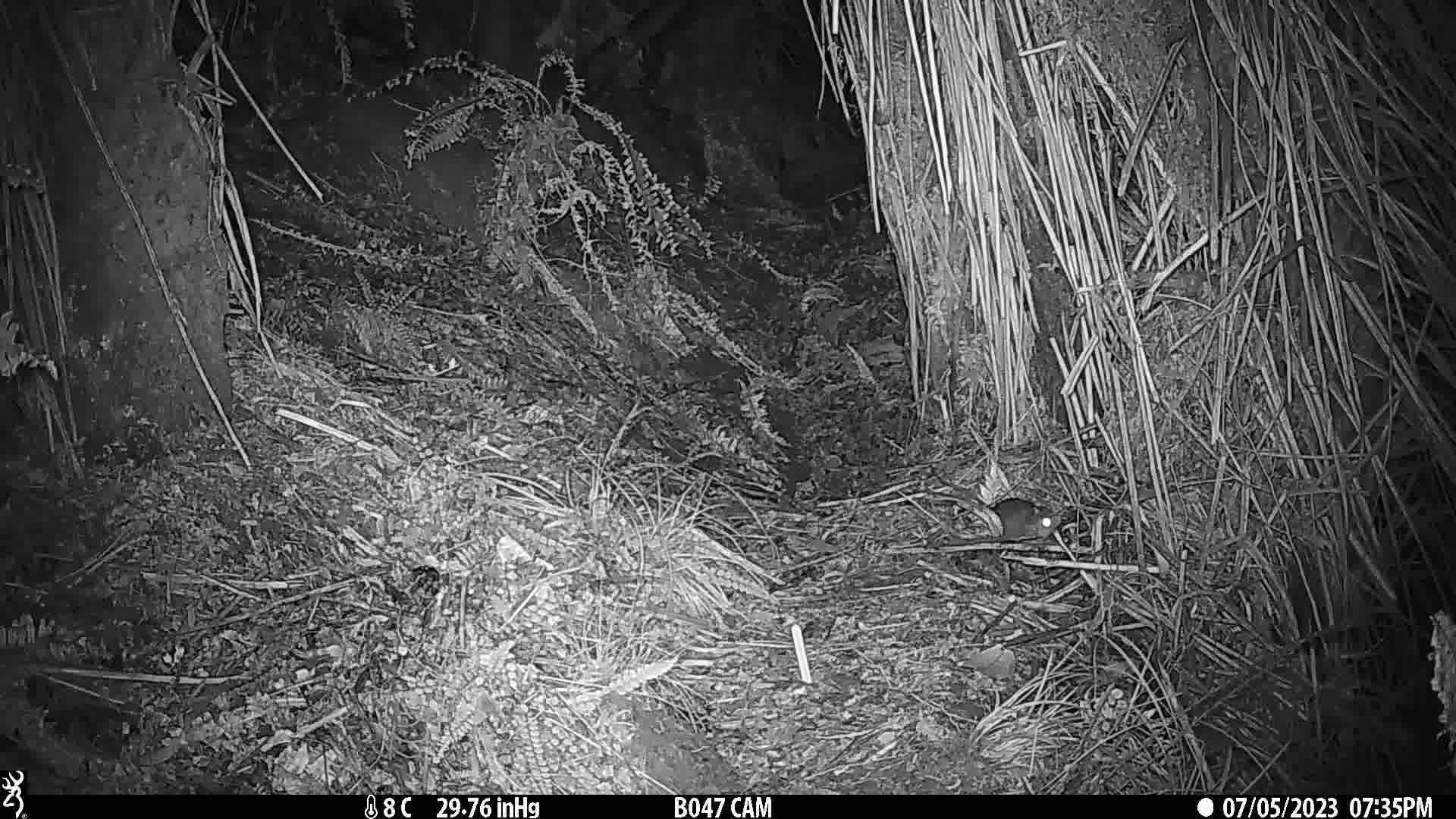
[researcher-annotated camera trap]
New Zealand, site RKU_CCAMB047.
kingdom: Animalia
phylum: Chordata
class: Mammalia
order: Rodentia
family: Muridae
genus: Rattus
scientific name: Rattus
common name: rat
Rat (Rattus).